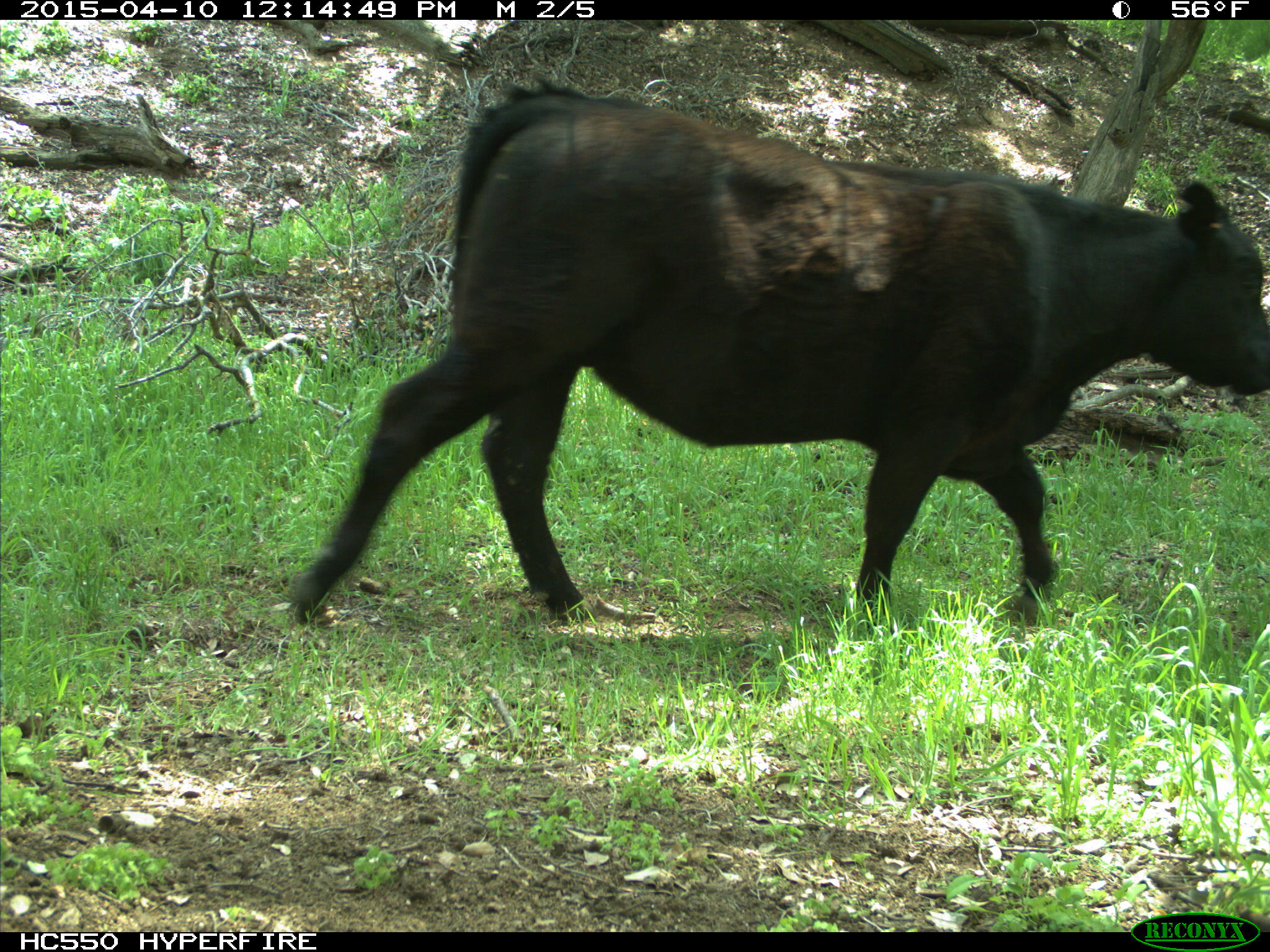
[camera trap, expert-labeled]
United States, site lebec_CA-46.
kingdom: Animalia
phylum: Chordata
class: Mammalia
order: Artiodactyla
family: Bovidae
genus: Bos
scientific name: Bos taurus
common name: domestic cow